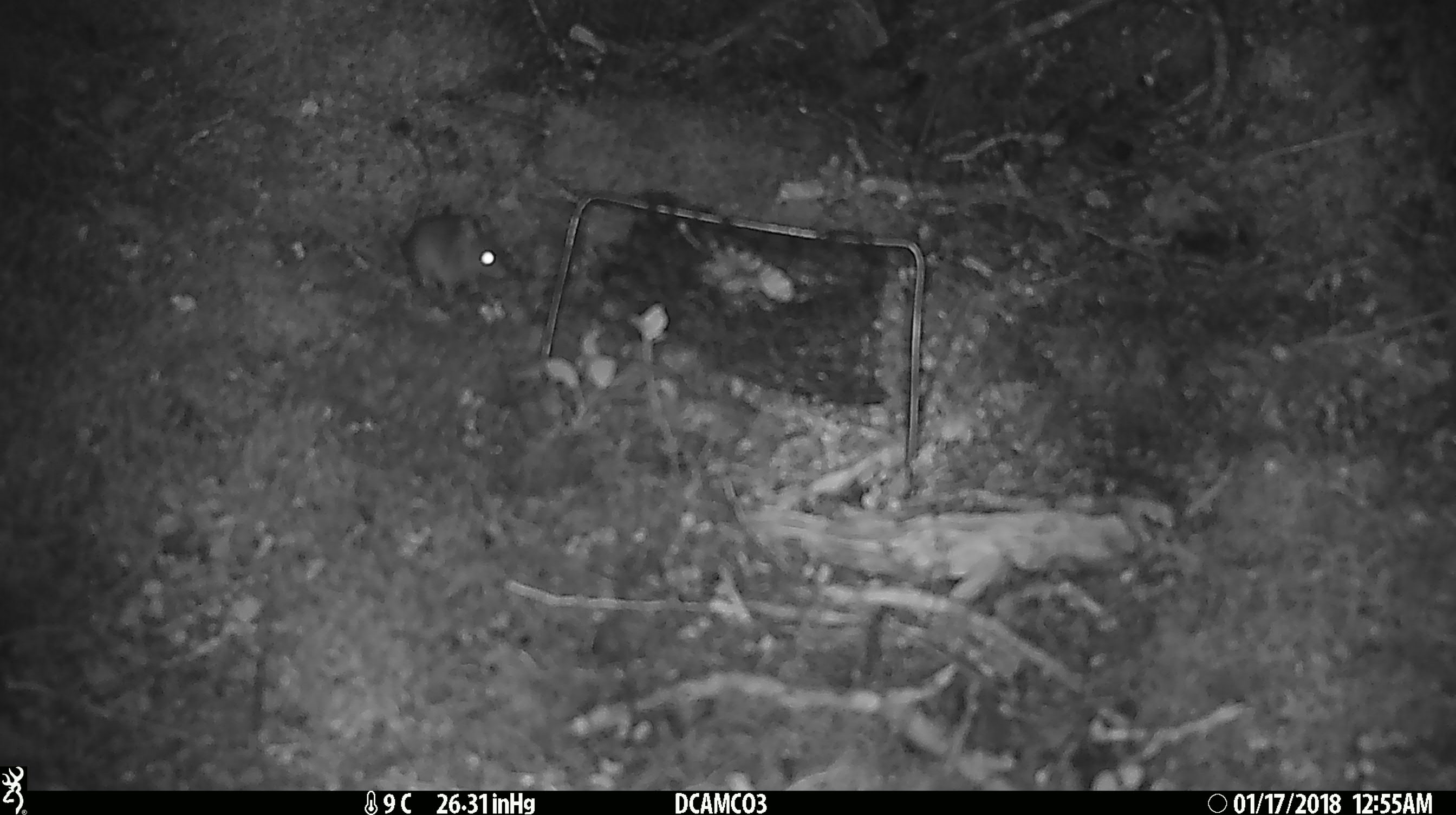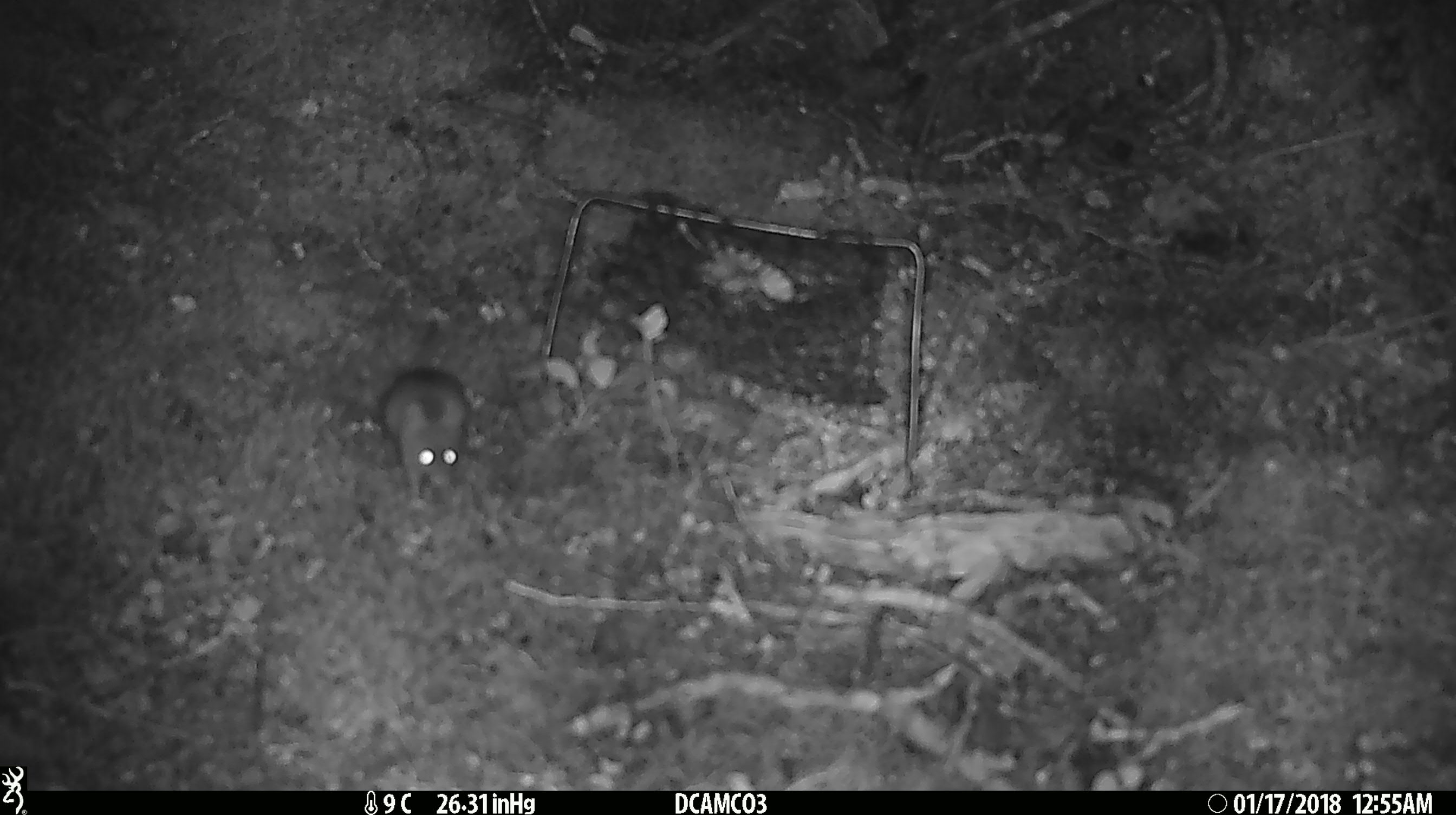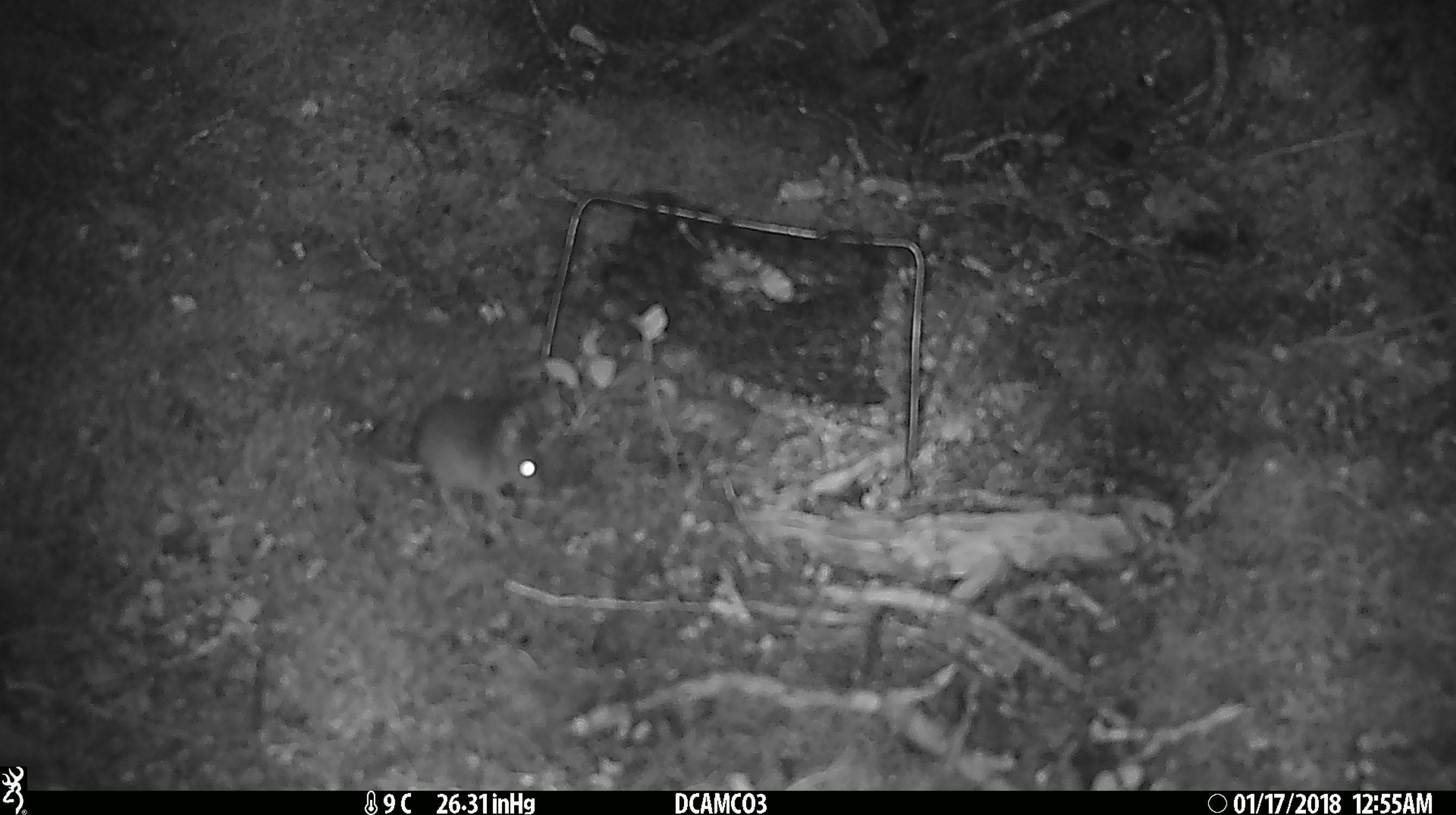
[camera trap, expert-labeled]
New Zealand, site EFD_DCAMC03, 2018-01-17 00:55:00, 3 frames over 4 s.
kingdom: Animalia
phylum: Chordata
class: Mammalia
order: Rodentia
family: Muridae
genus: Mus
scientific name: Mus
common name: mouse